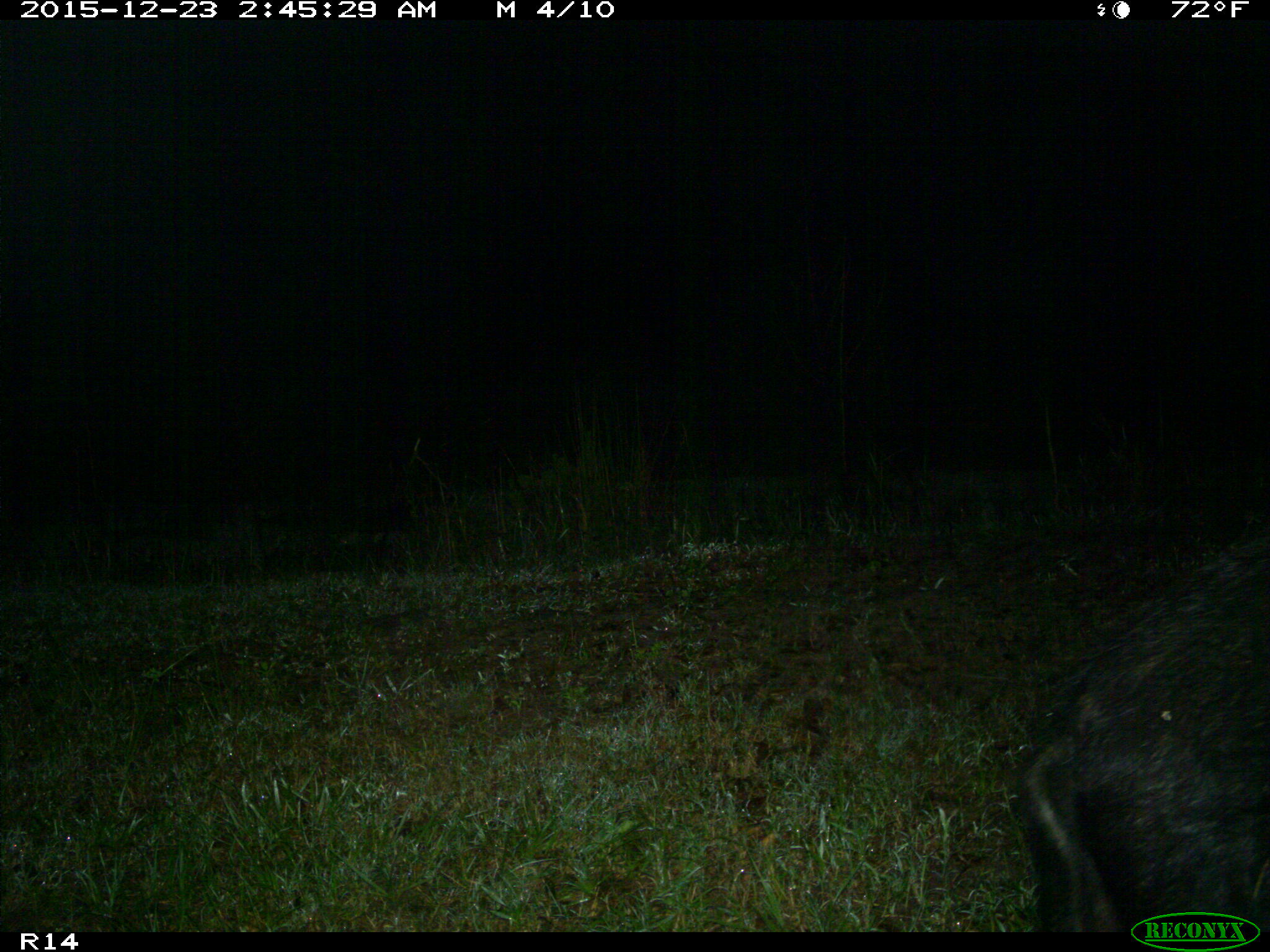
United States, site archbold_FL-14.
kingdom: Animalia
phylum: Chordata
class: Mammalia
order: Artiodactyla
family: Suidae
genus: Sus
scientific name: Sus scrofa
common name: wild boar